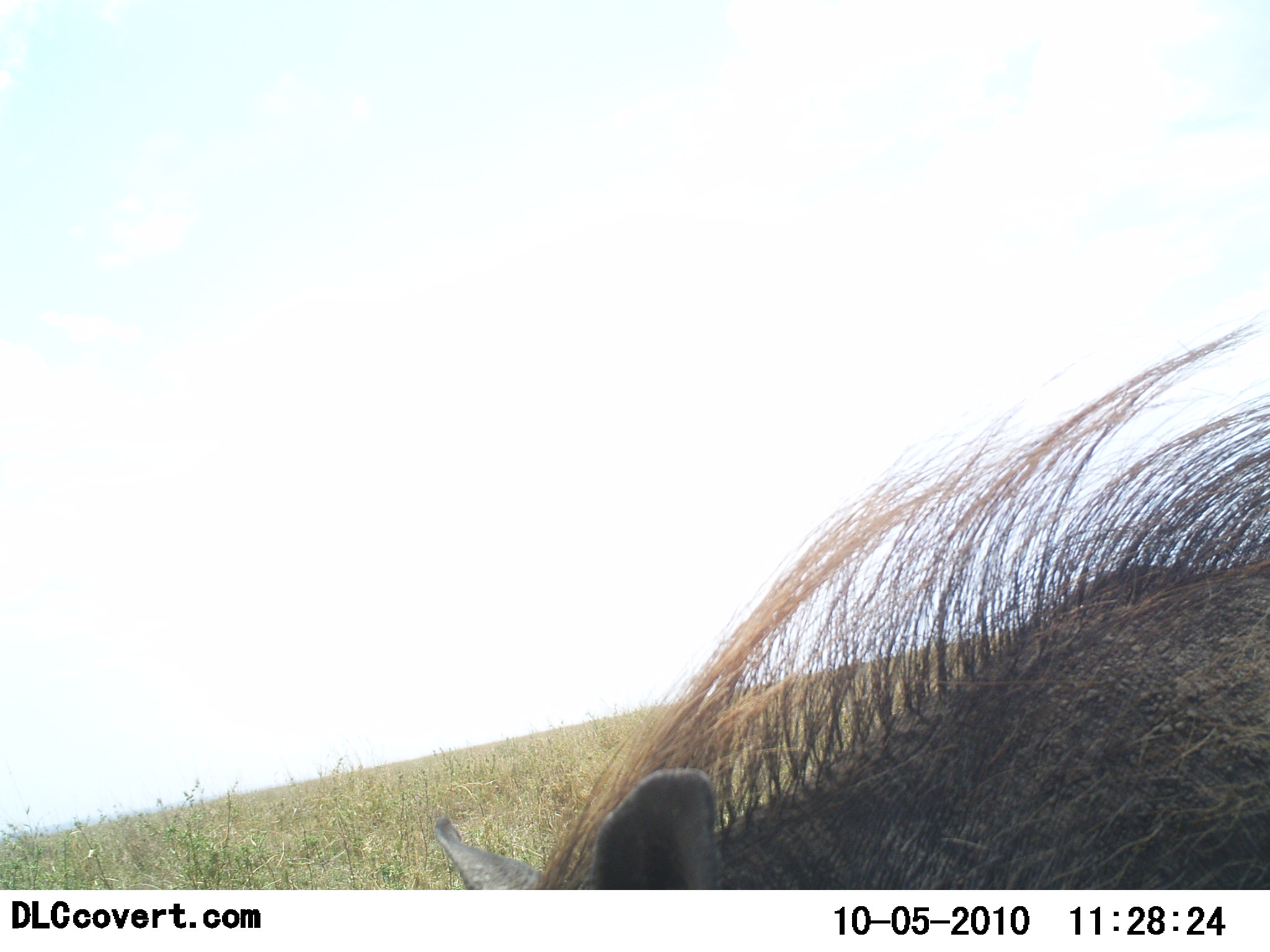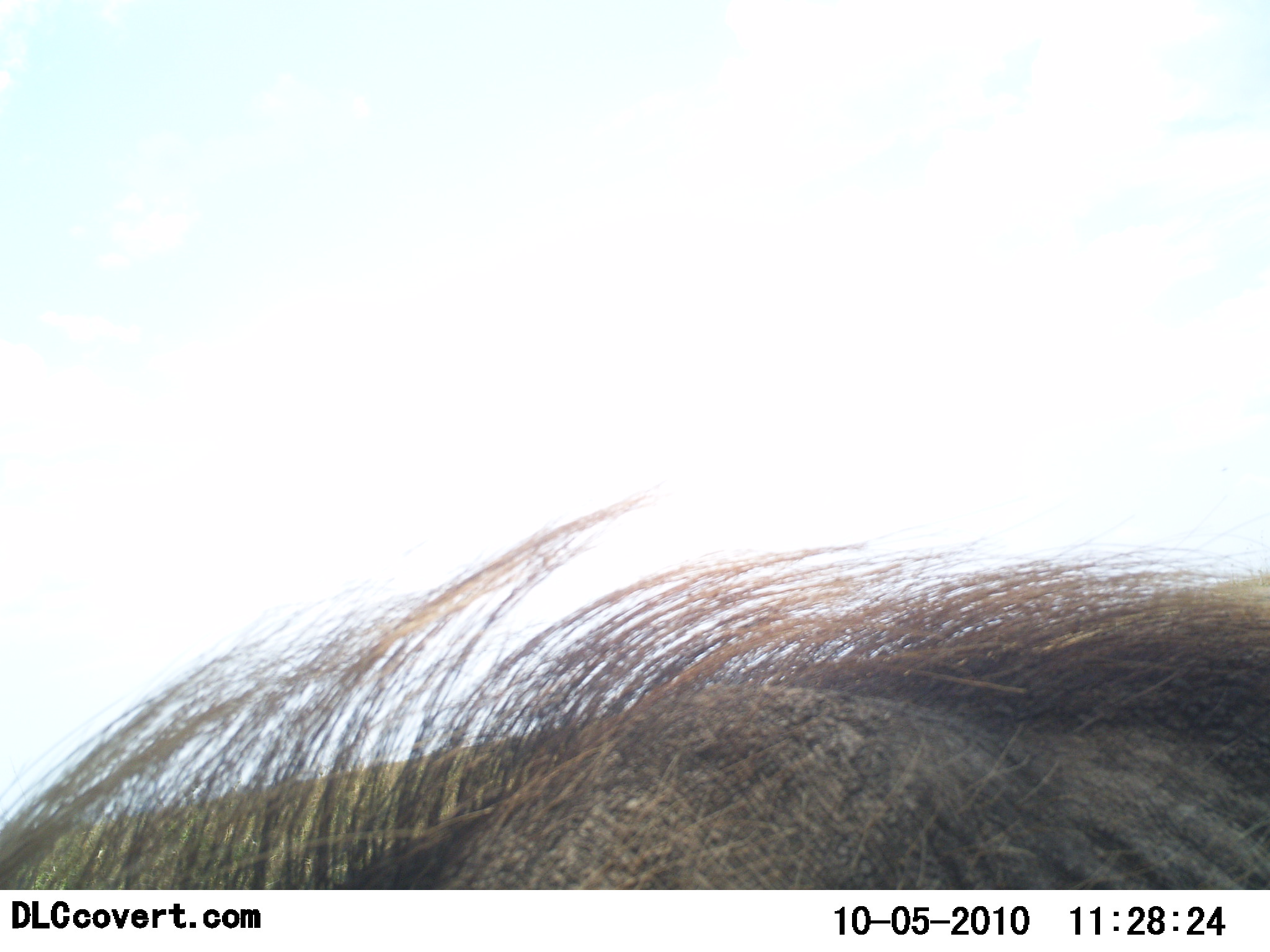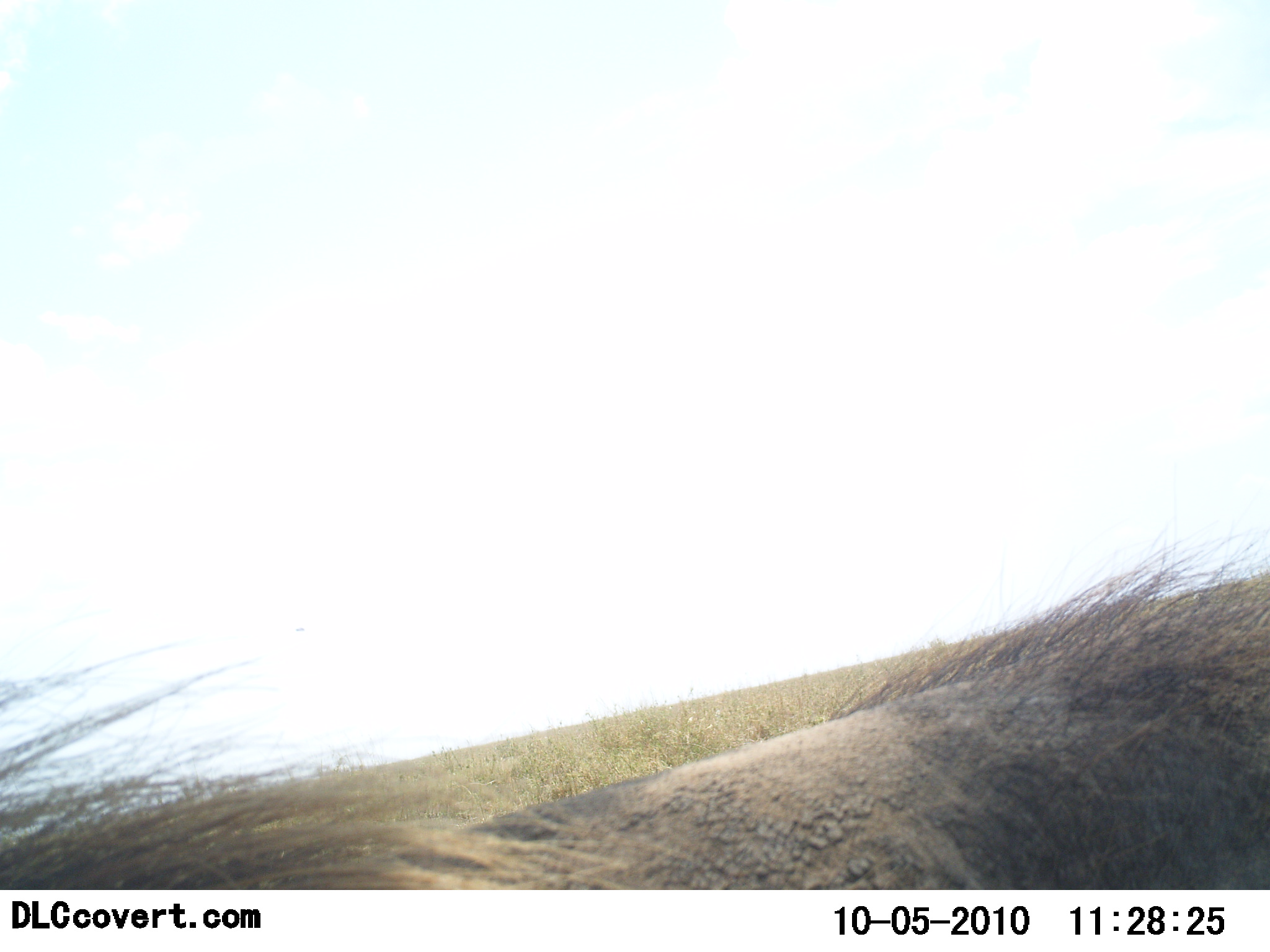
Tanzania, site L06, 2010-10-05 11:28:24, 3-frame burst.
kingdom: Animalia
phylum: Chordata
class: Mammalia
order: Artiodactyla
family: Suidae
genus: Phacochoerus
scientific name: Phacochoerus africanus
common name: warthog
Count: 1.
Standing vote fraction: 17%.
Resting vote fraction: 0%.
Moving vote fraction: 75%.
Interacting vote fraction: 8%.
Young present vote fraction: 0%.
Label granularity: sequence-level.